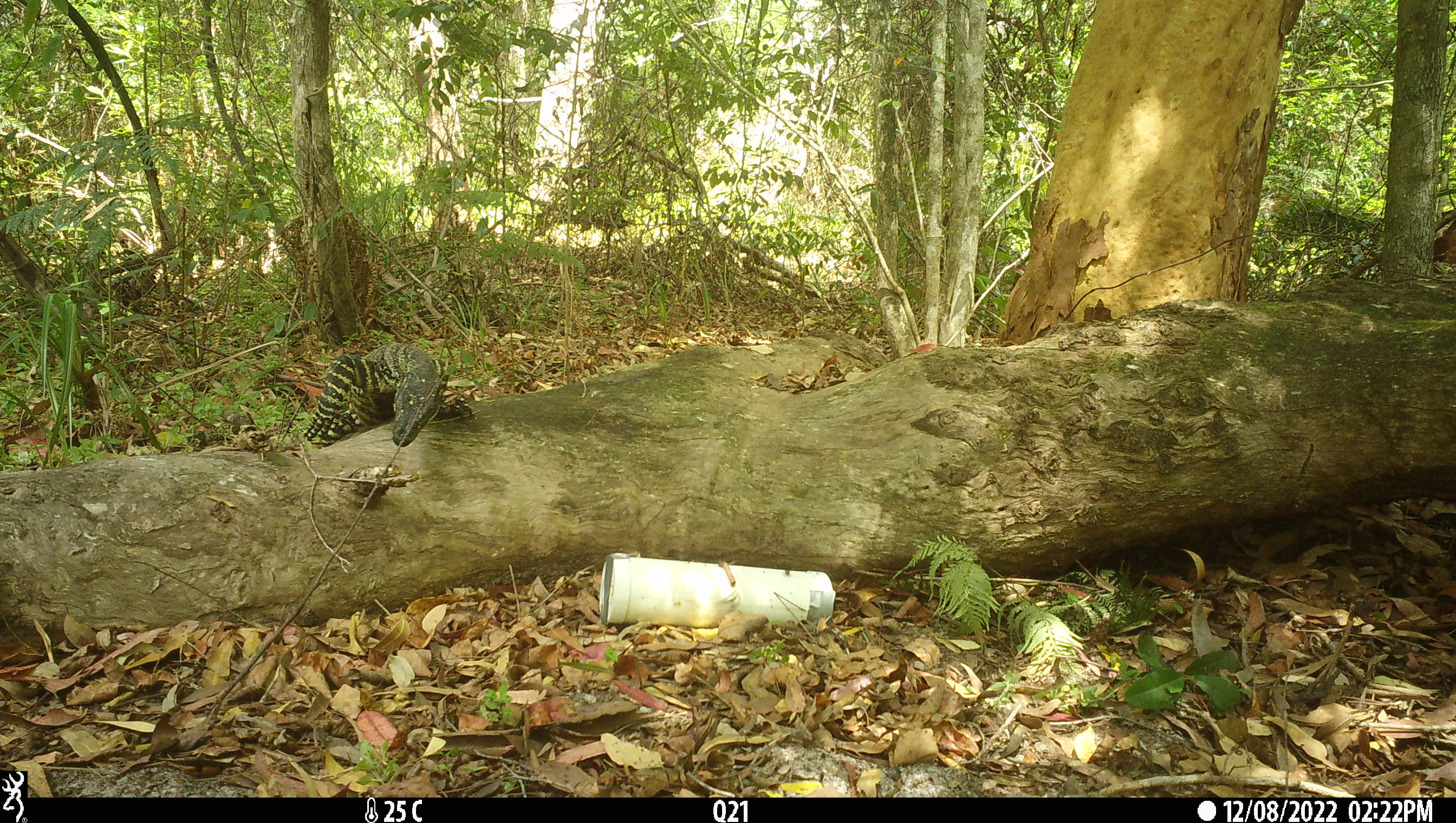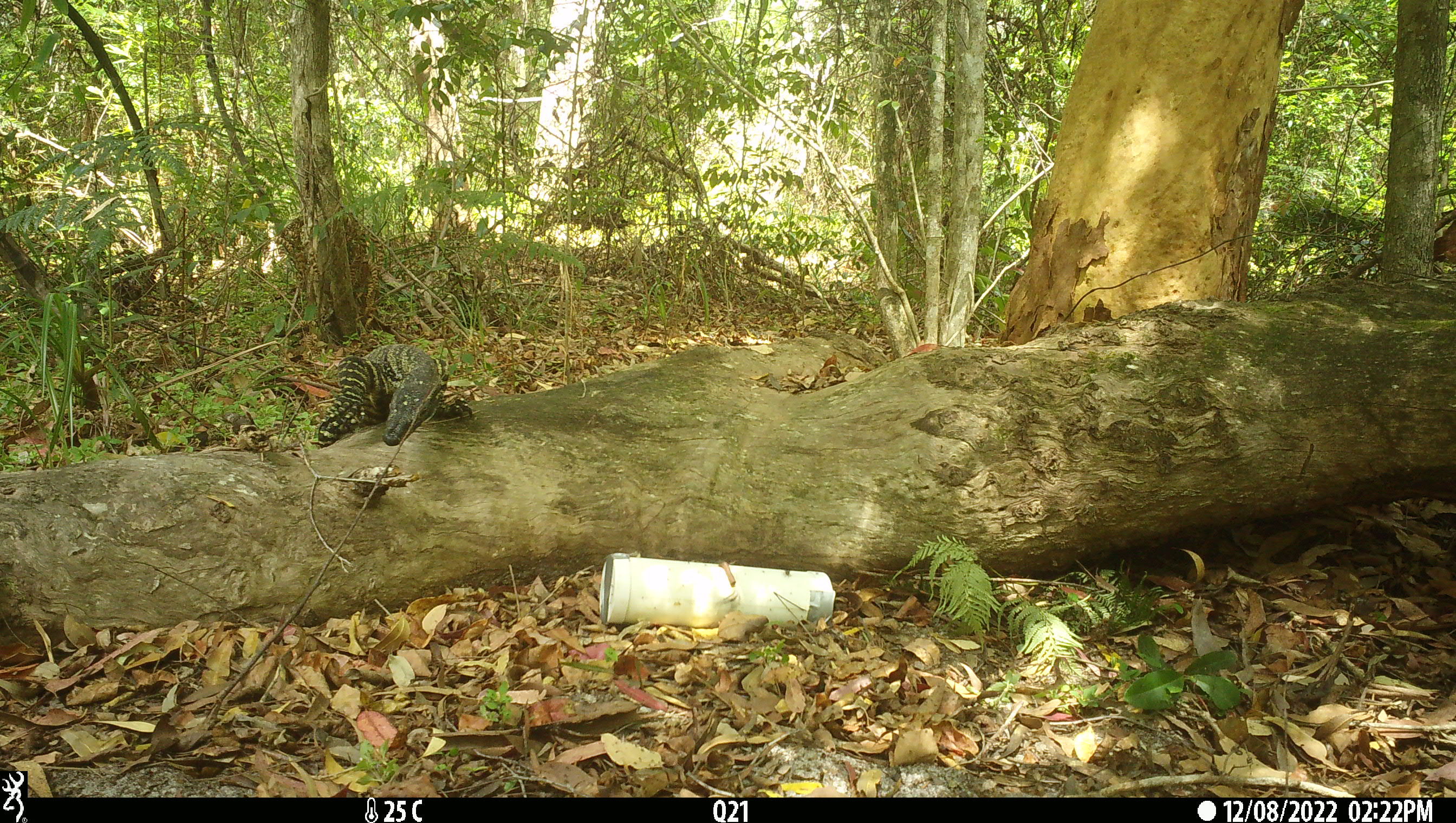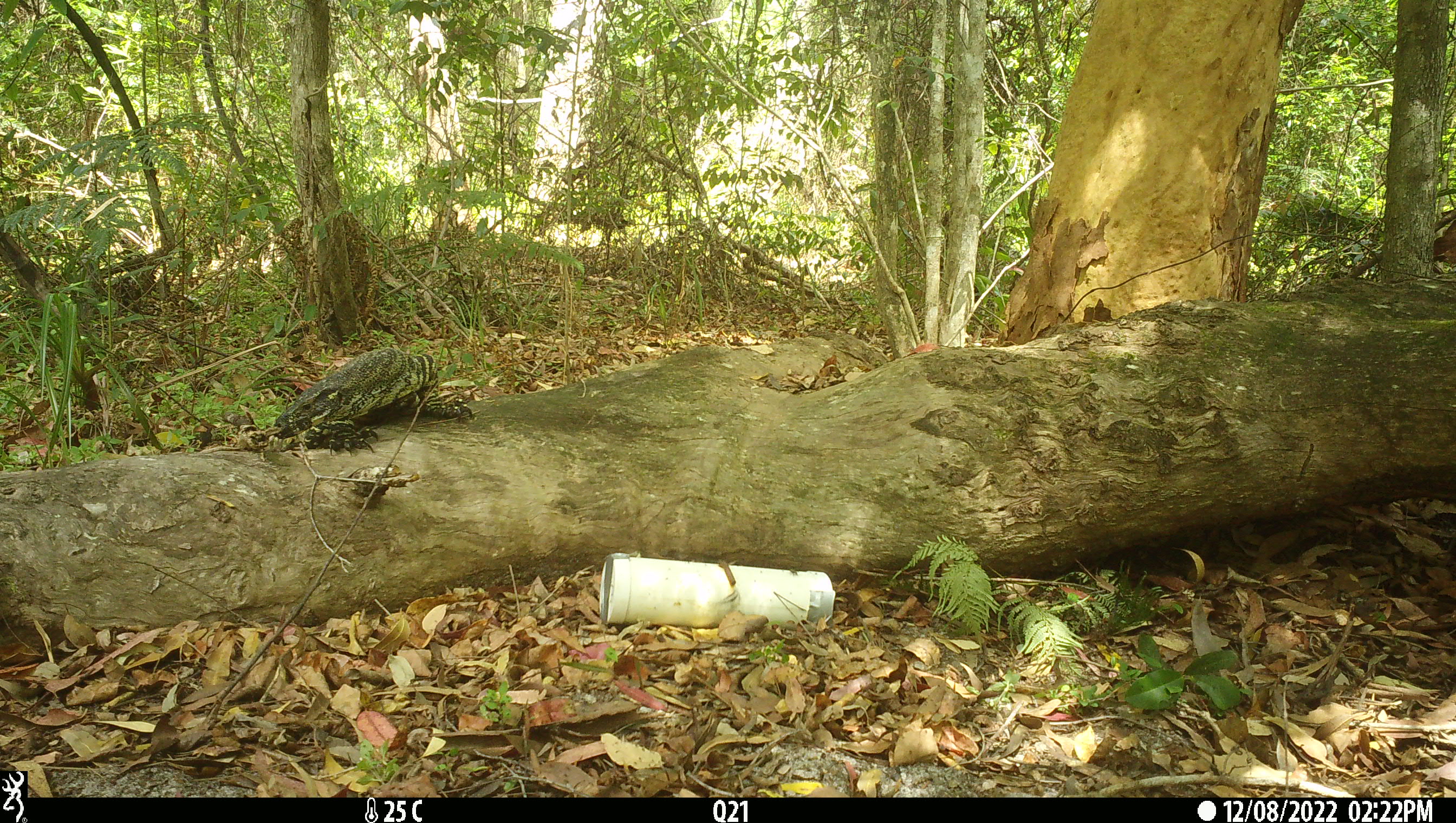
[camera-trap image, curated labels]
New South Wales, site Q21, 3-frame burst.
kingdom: Animalia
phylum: Chordata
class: Reptilia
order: Squamata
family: Varanidae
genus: Varanus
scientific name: Varanus varius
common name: lace monitor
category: goanna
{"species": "goanna (lace monitor) (Varanus varius)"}